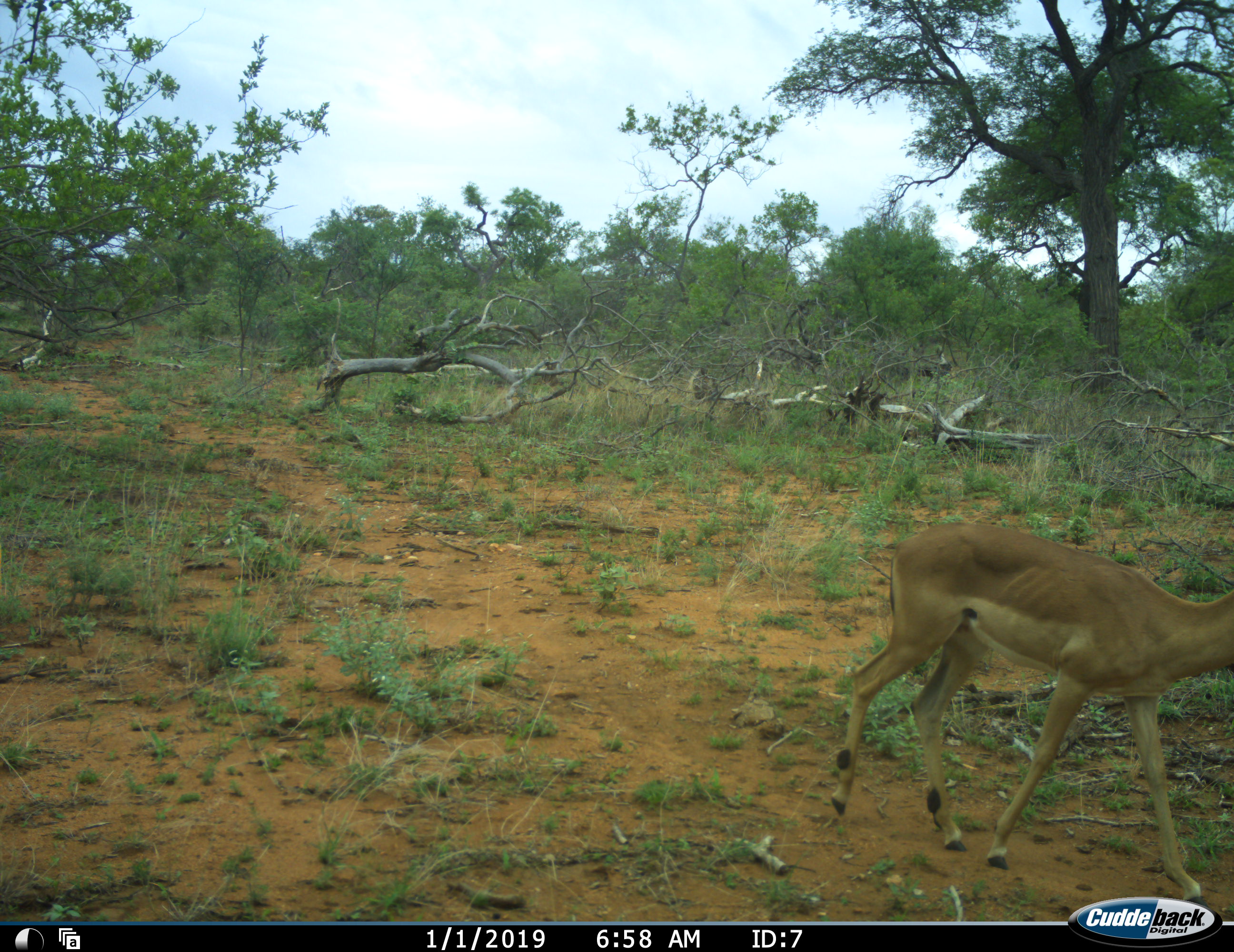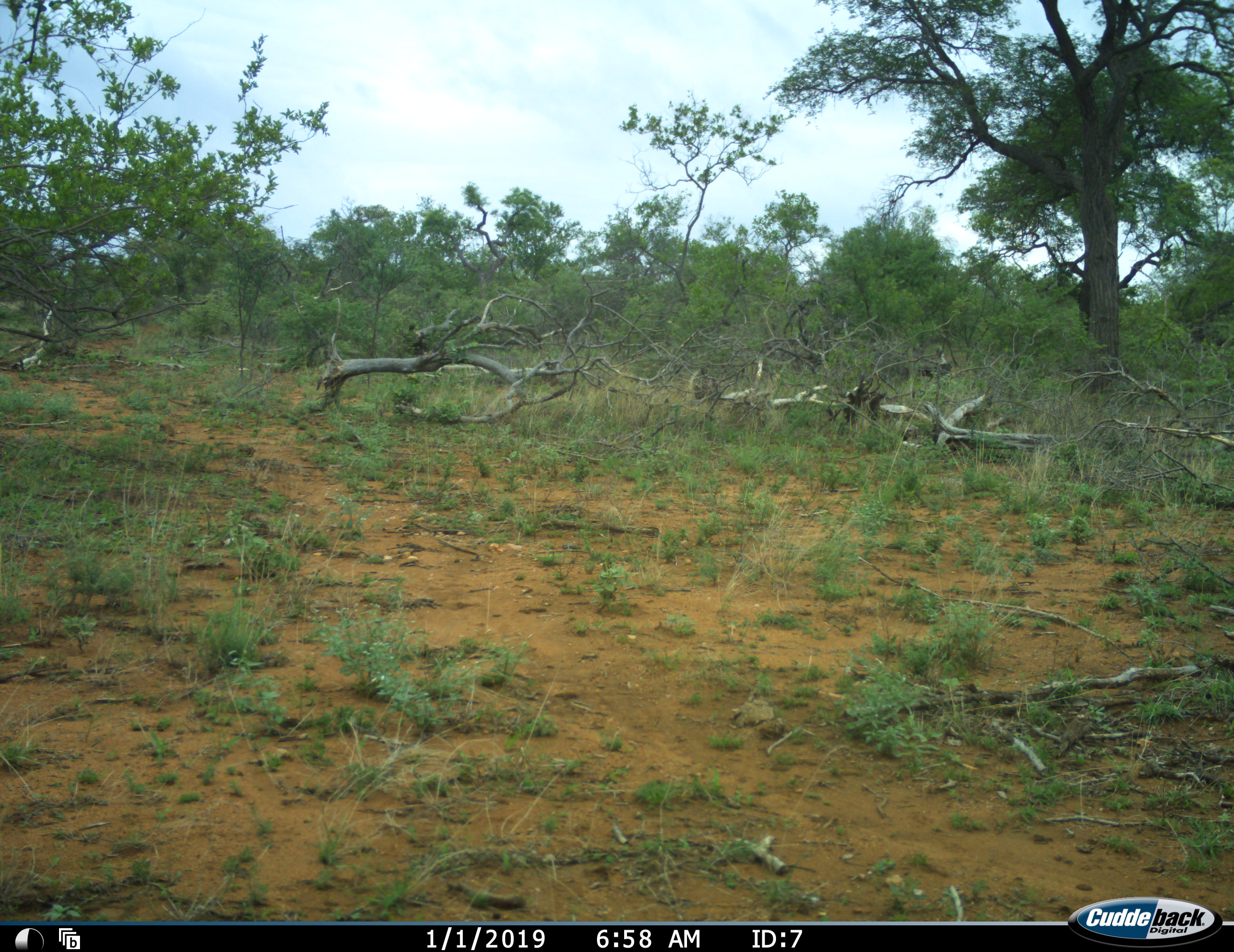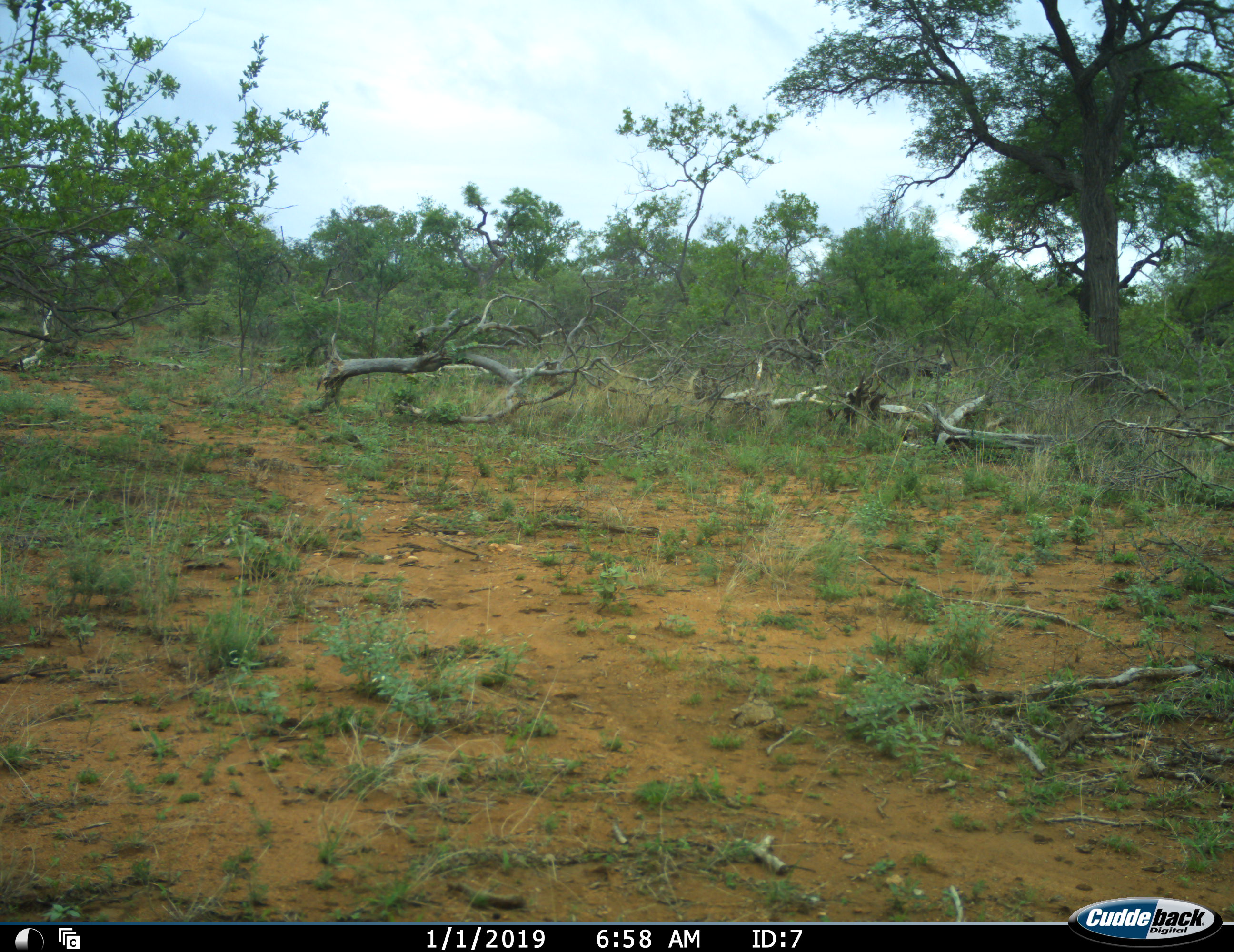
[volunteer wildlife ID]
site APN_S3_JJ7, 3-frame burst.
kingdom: Animalia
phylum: Chordata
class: Mammalia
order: Artiodactyla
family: Bovidae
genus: Aepyceros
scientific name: Aepyceros melampus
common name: impala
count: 1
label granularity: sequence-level